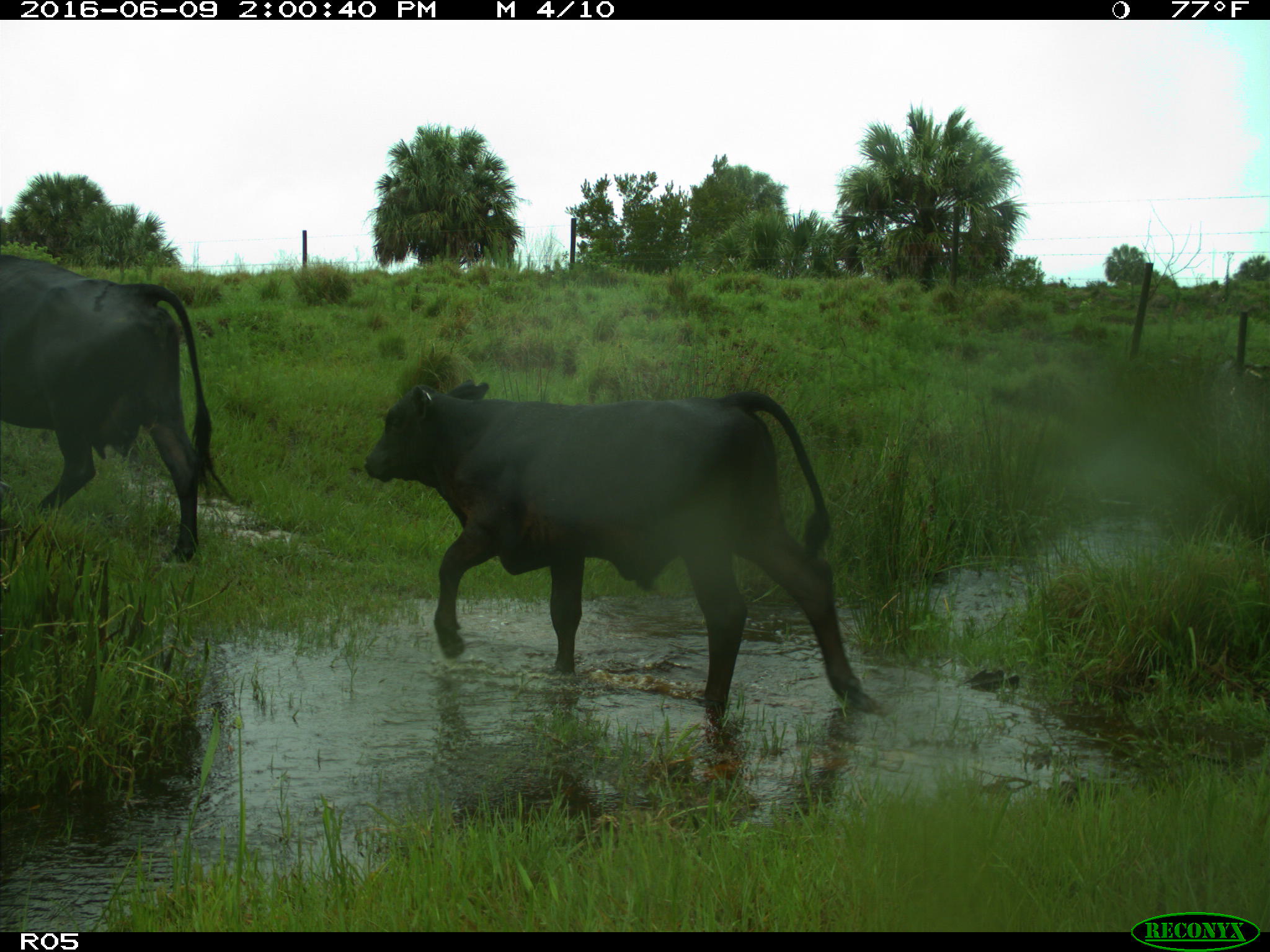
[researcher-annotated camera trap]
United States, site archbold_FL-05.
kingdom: Animalia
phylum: Chordata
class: Mammalia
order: Artiodactyla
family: Bovidae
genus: Bos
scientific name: Bos taurus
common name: domestic cow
Bos taurus (domestic cow).